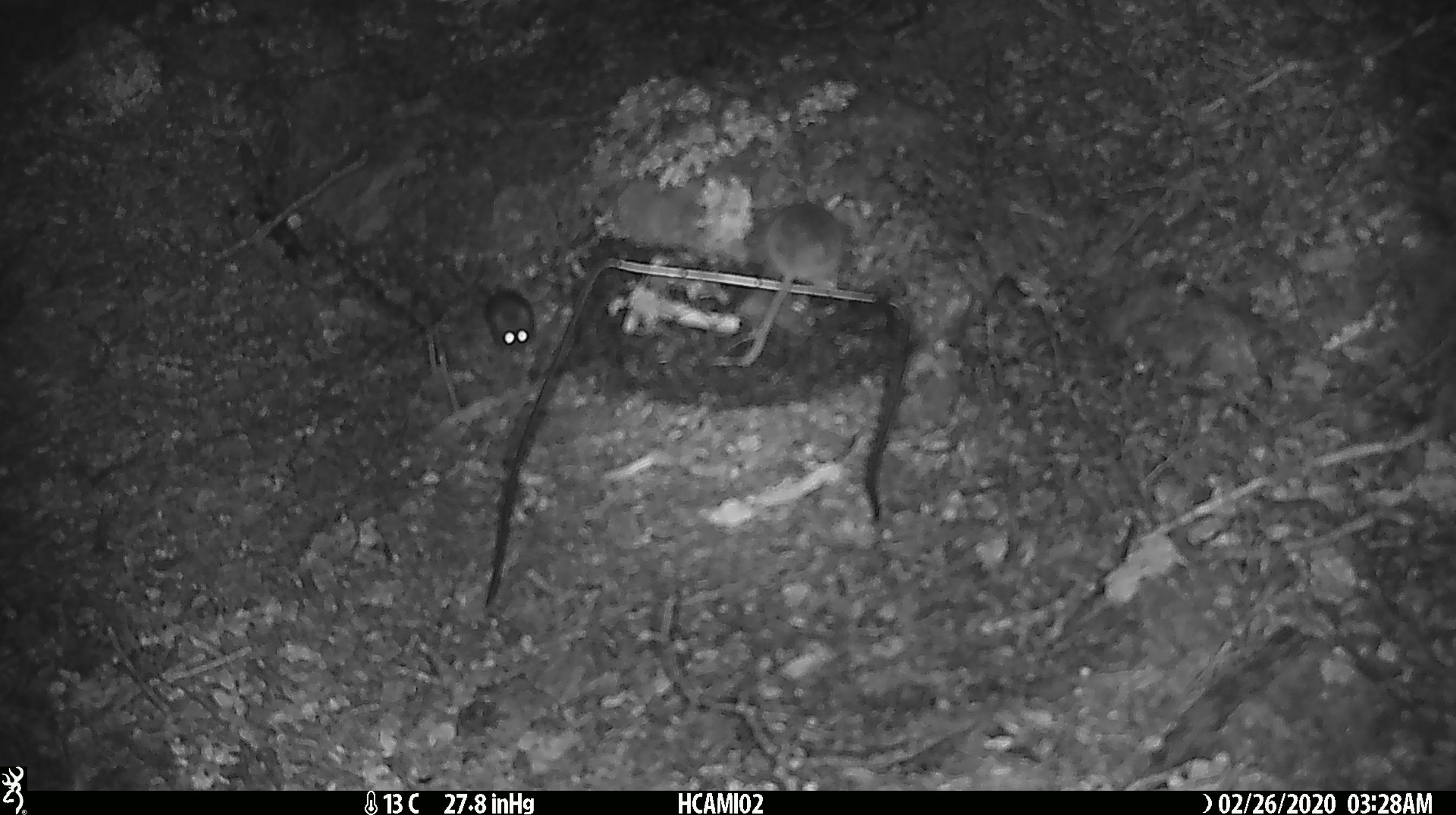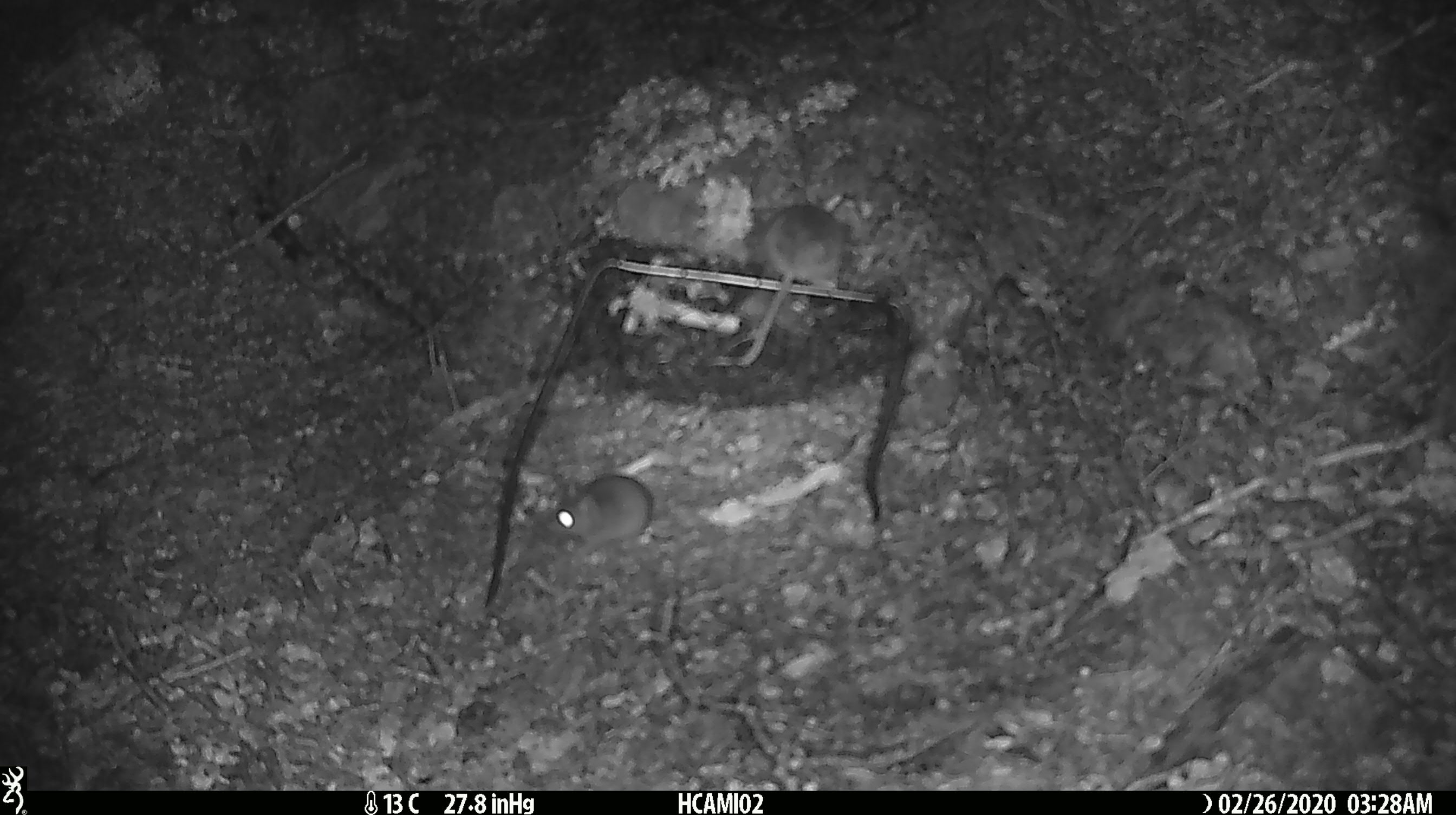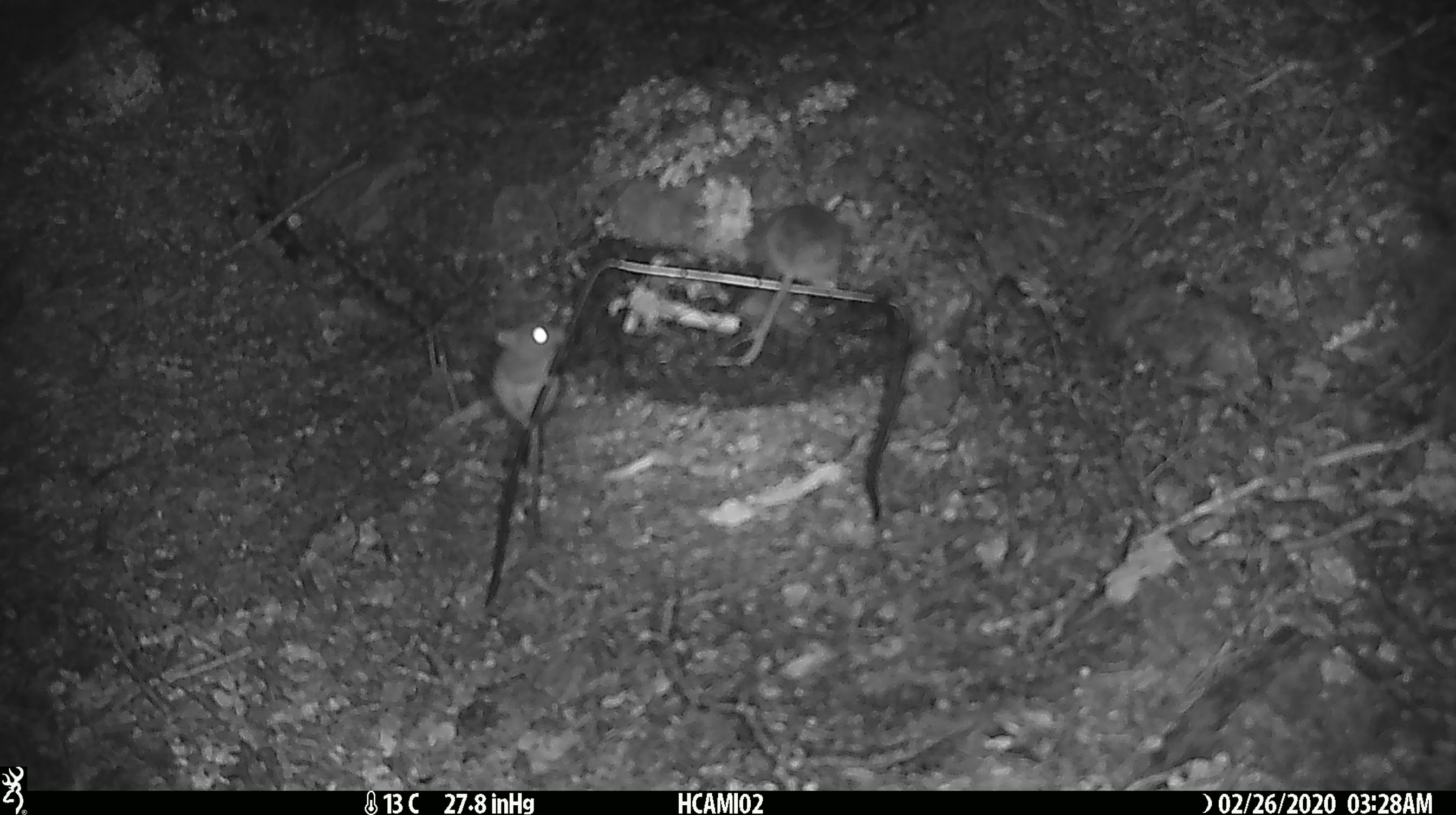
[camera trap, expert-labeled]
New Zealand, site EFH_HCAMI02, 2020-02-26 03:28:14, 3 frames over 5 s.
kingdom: Animalia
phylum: Chordata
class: Mammalia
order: Rodentia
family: Muridae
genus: Mus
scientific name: Mus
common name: mouse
Mouse (Mus).